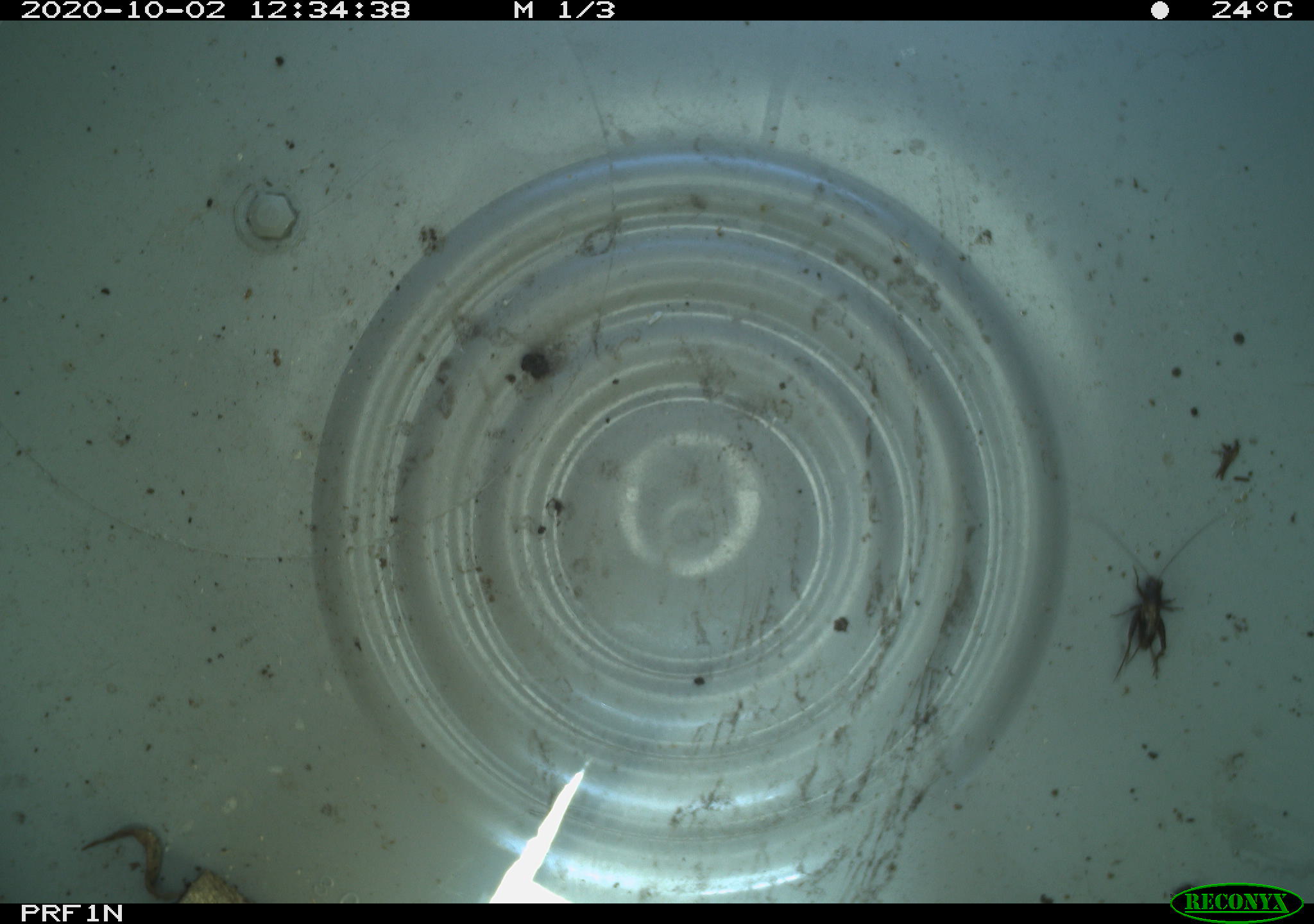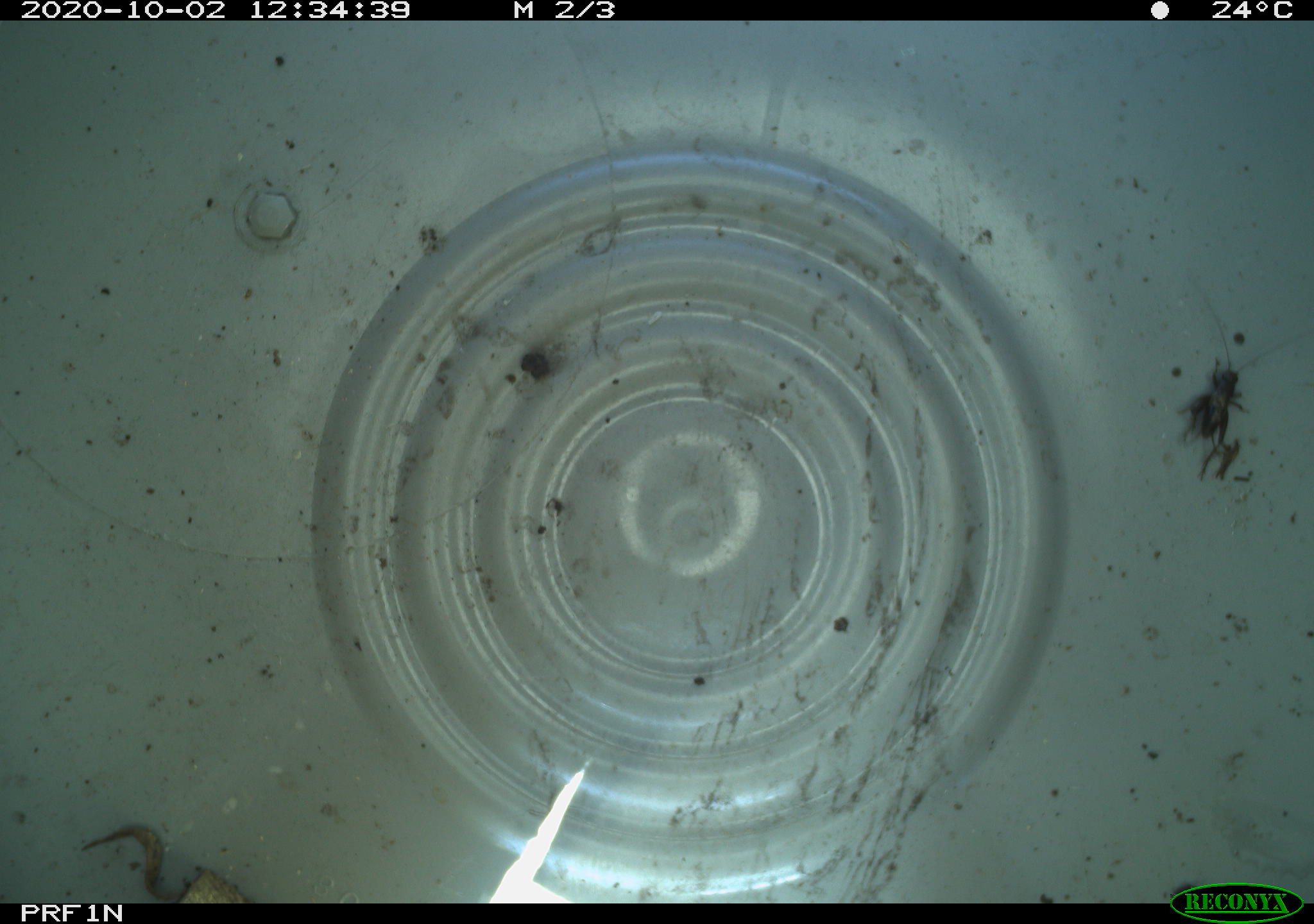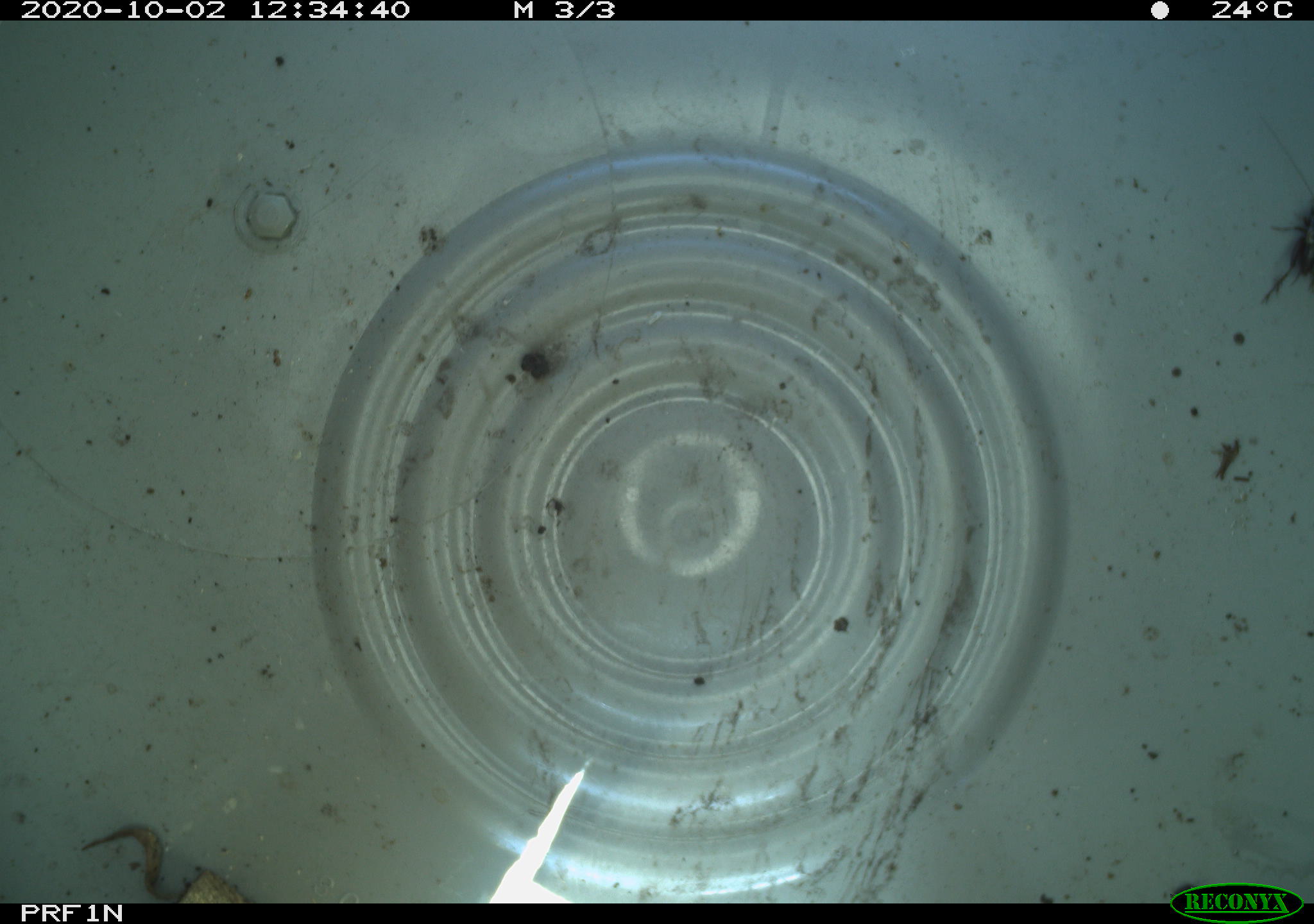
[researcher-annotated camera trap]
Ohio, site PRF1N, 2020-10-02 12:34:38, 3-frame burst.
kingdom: Animalia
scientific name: Animalia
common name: animal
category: invertebrate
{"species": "invertebrate (animal) (Animalia)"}